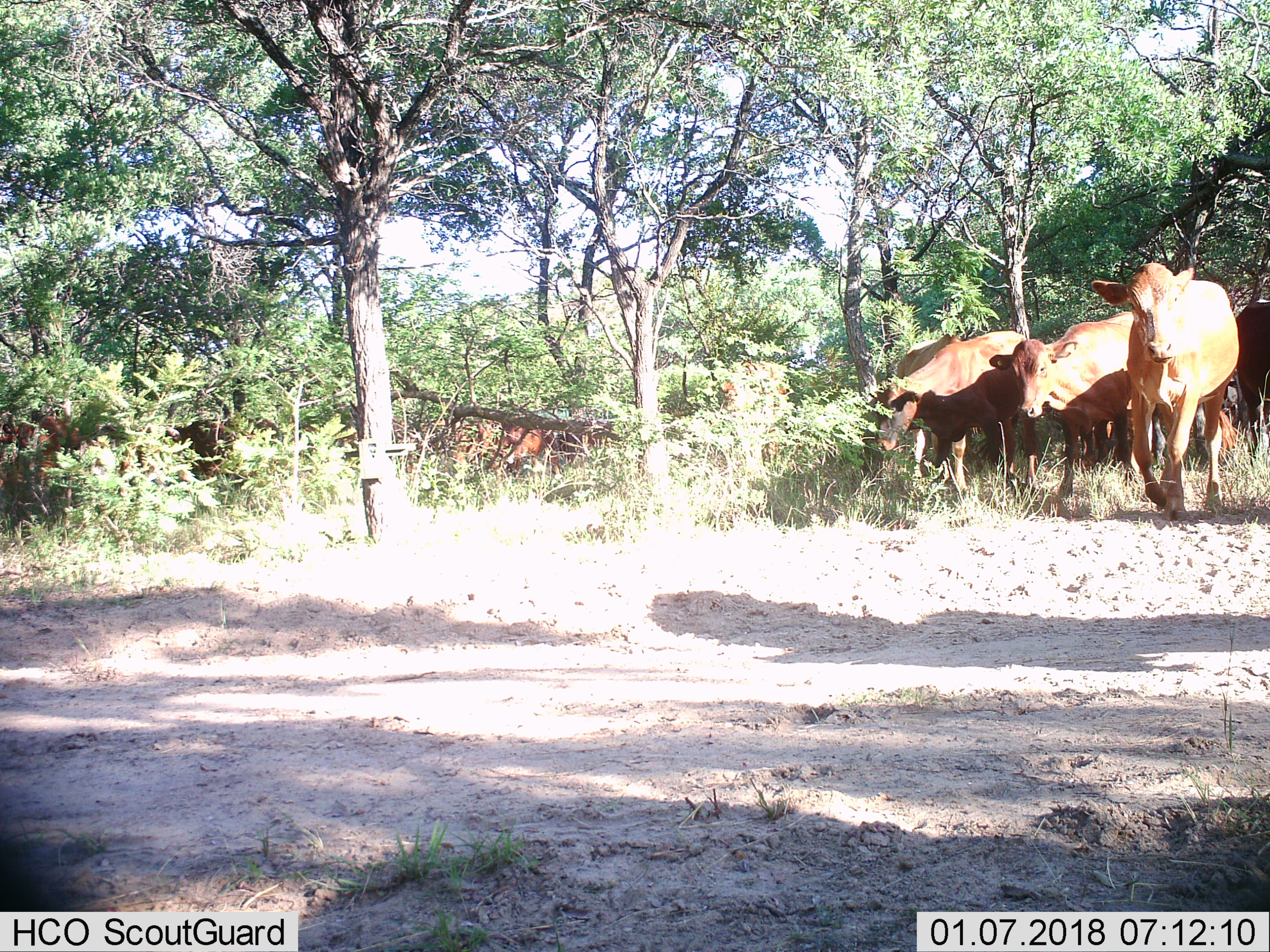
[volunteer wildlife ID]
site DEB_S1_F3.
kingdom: Animalia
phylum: Chordata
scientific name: Vertebrata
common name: domestic animal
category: domesticanimal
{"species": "domesticanimal (domestic animal) (Vertebrata)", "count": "8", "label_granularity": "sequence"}